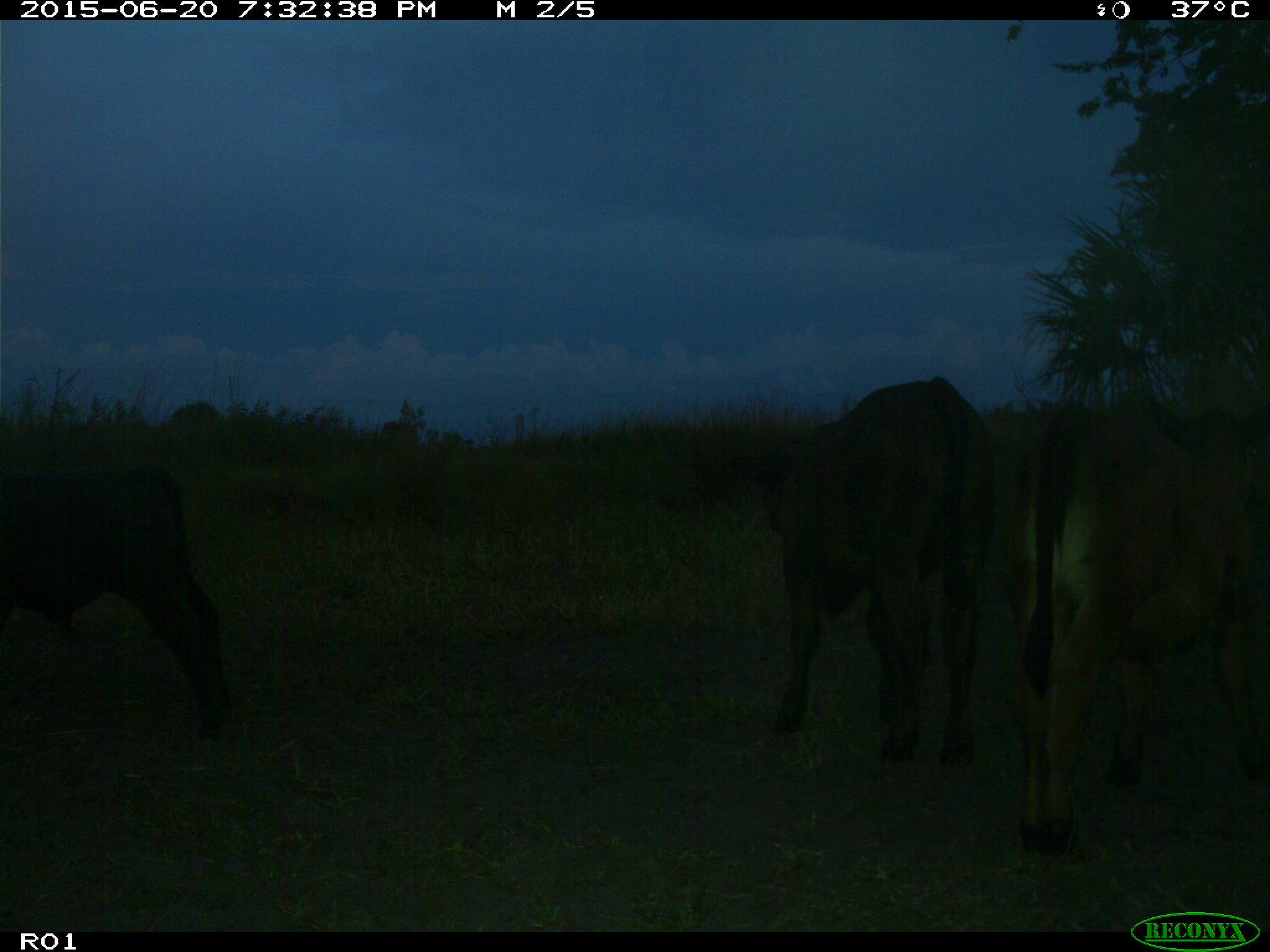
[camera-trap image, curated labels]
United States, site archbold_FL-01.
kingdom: Animalia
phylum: Chordata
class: Mammalia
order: Artiodactyla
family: Bovidae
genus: Bos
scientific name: Bos taurus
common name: domestic cow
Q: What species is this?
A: Bos taurus (domestic cow).